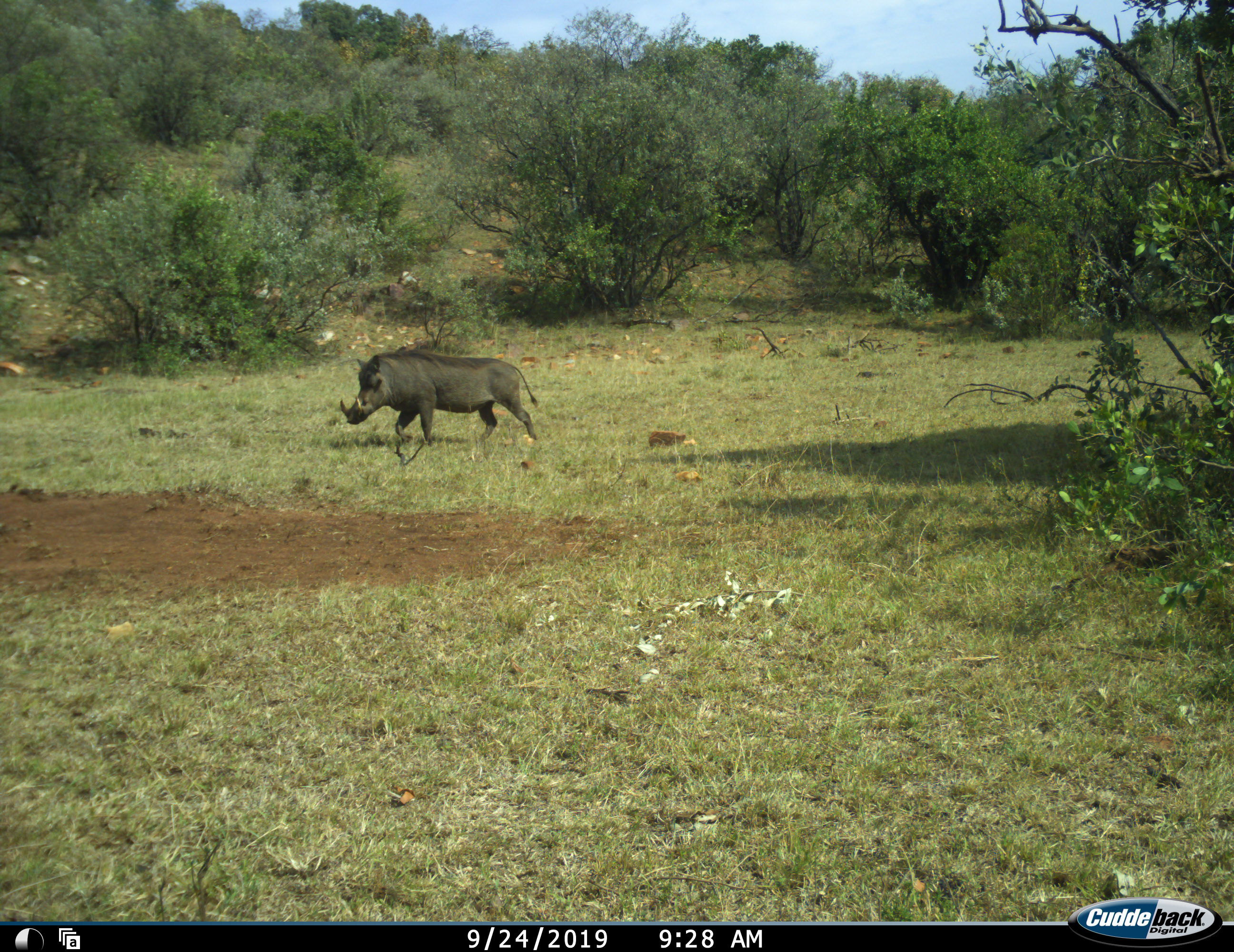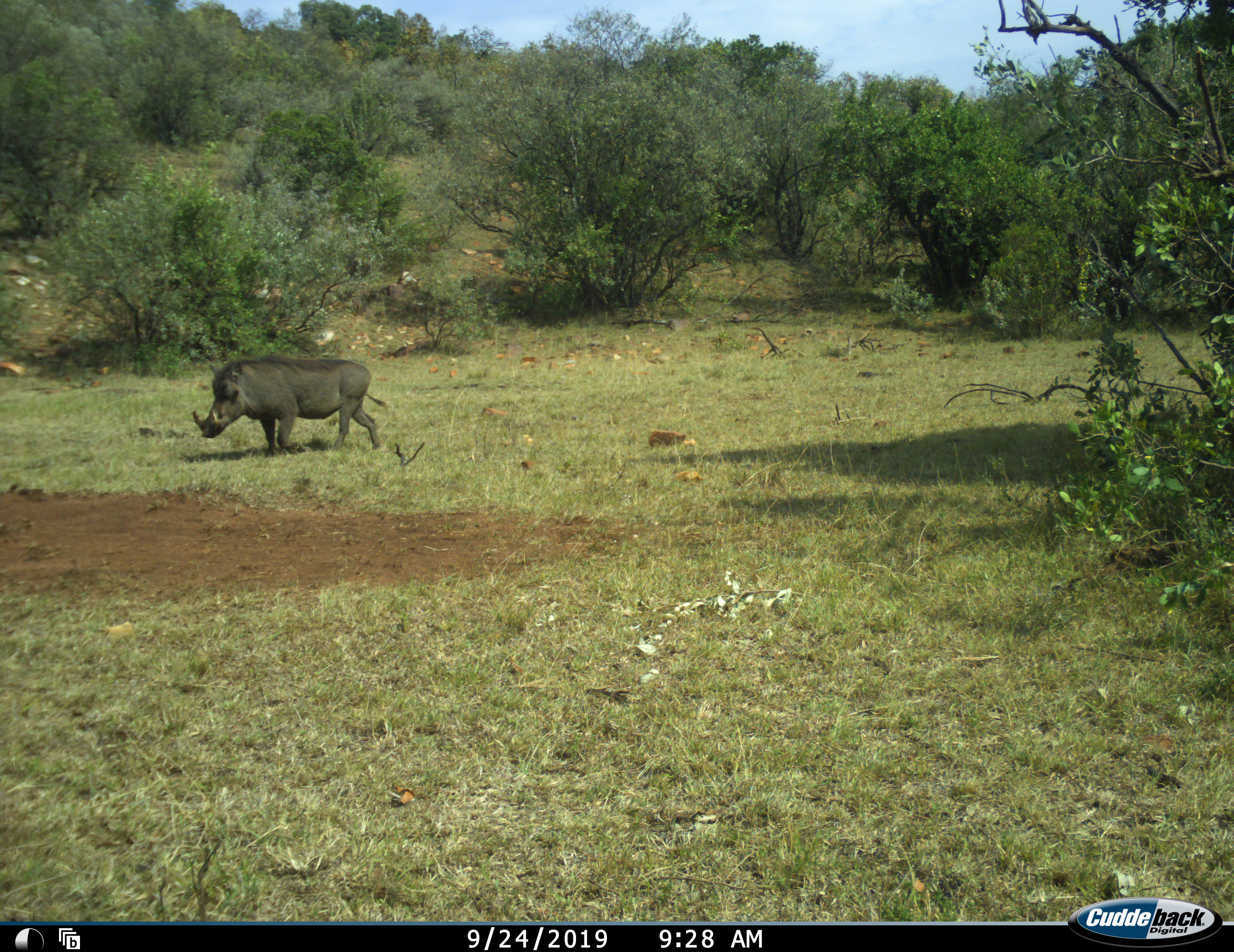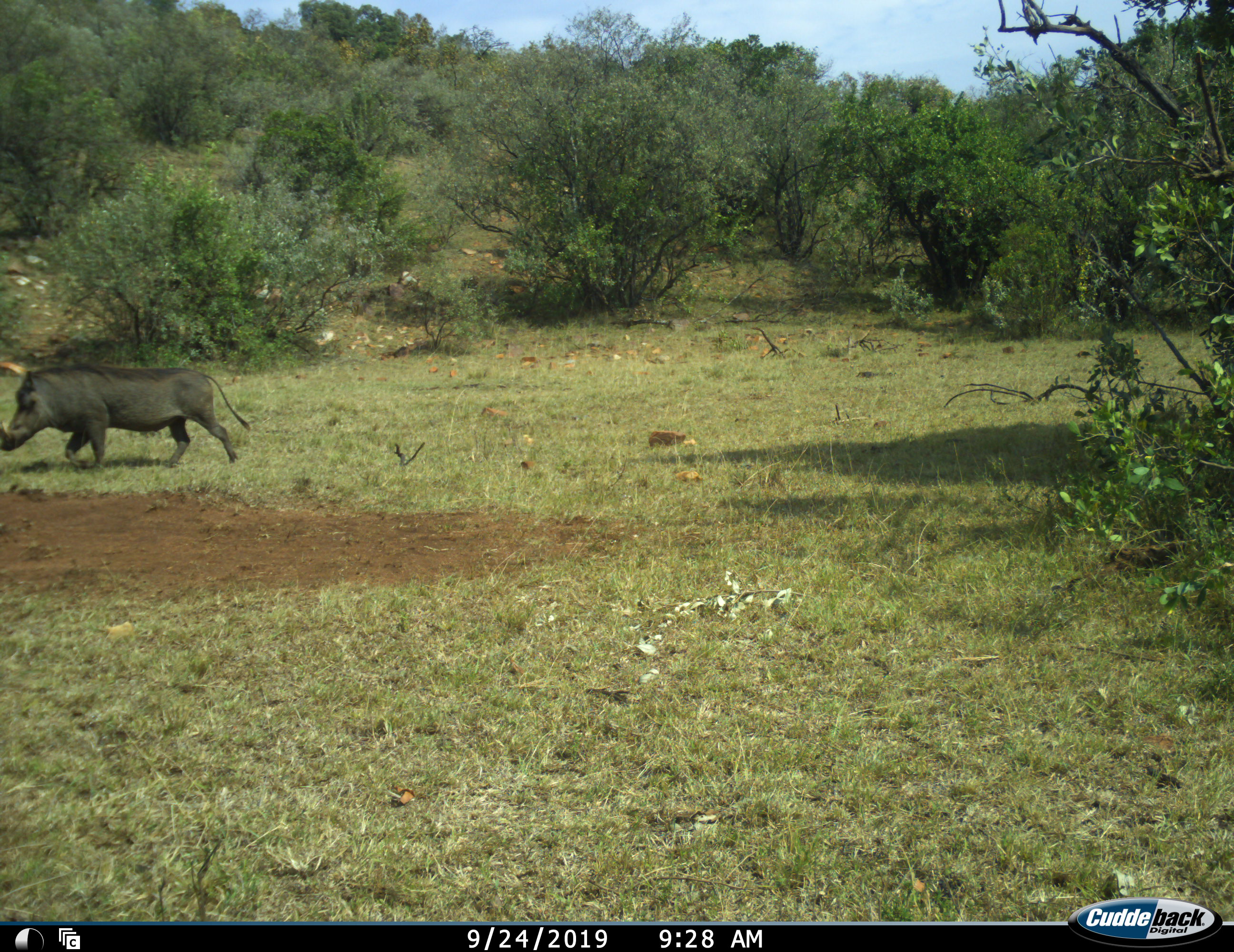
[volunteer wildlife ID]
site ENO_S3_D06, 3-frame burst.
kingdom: Animalia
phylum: Chordata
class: Mammalia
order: Artiodactyla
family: Suidae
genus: Phacochoerus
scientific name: Phacochoerus africanus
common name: warthog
Warthog (Phacochoerus africanus), count 1. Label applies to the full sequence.